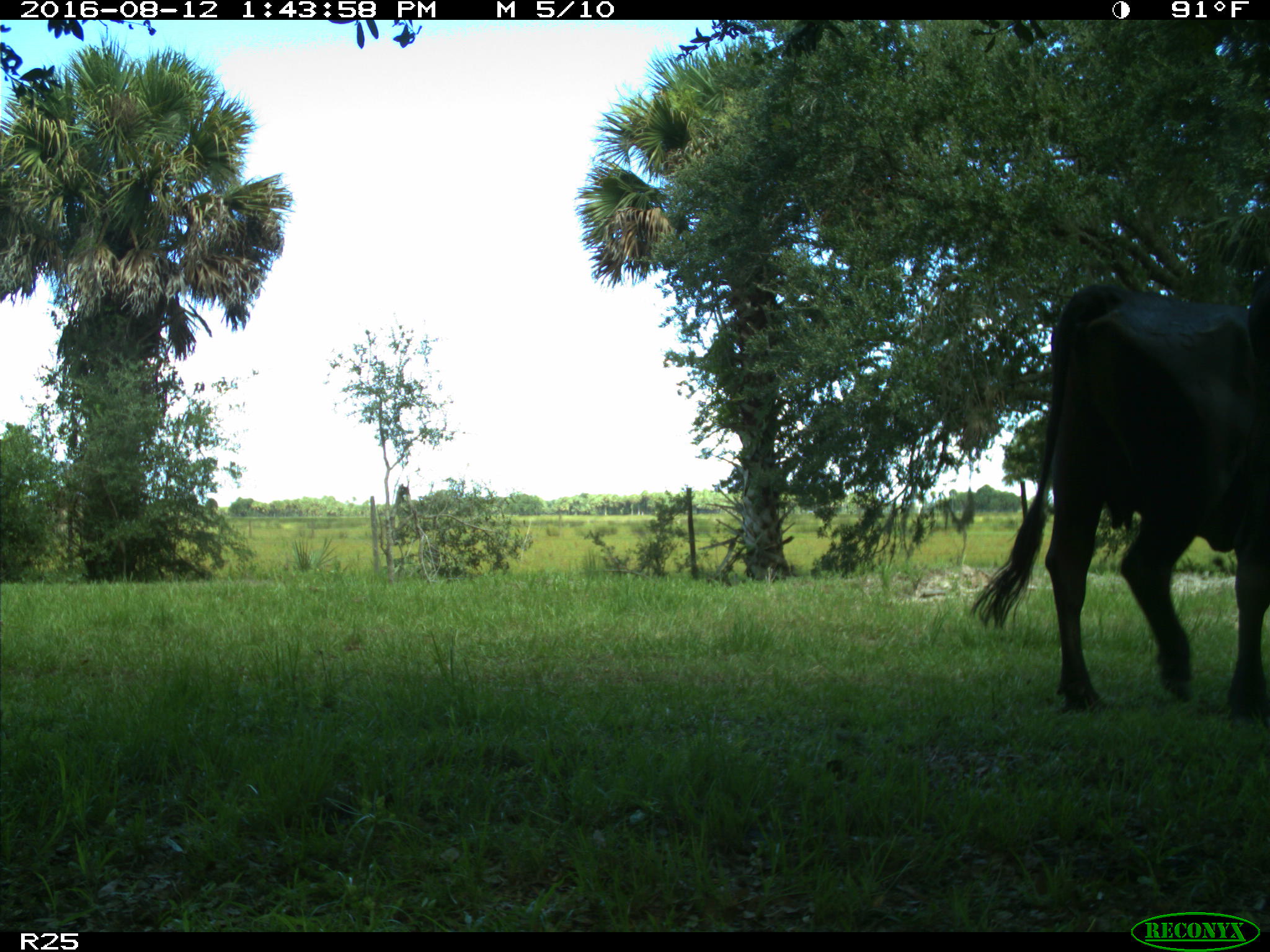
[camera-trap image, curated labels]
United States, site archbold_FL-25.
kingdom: Animalia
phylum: Chordata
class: Mammalia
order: Artiodactyla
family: Bovidae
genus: Bos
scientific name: Bos taurus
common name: domestic cow